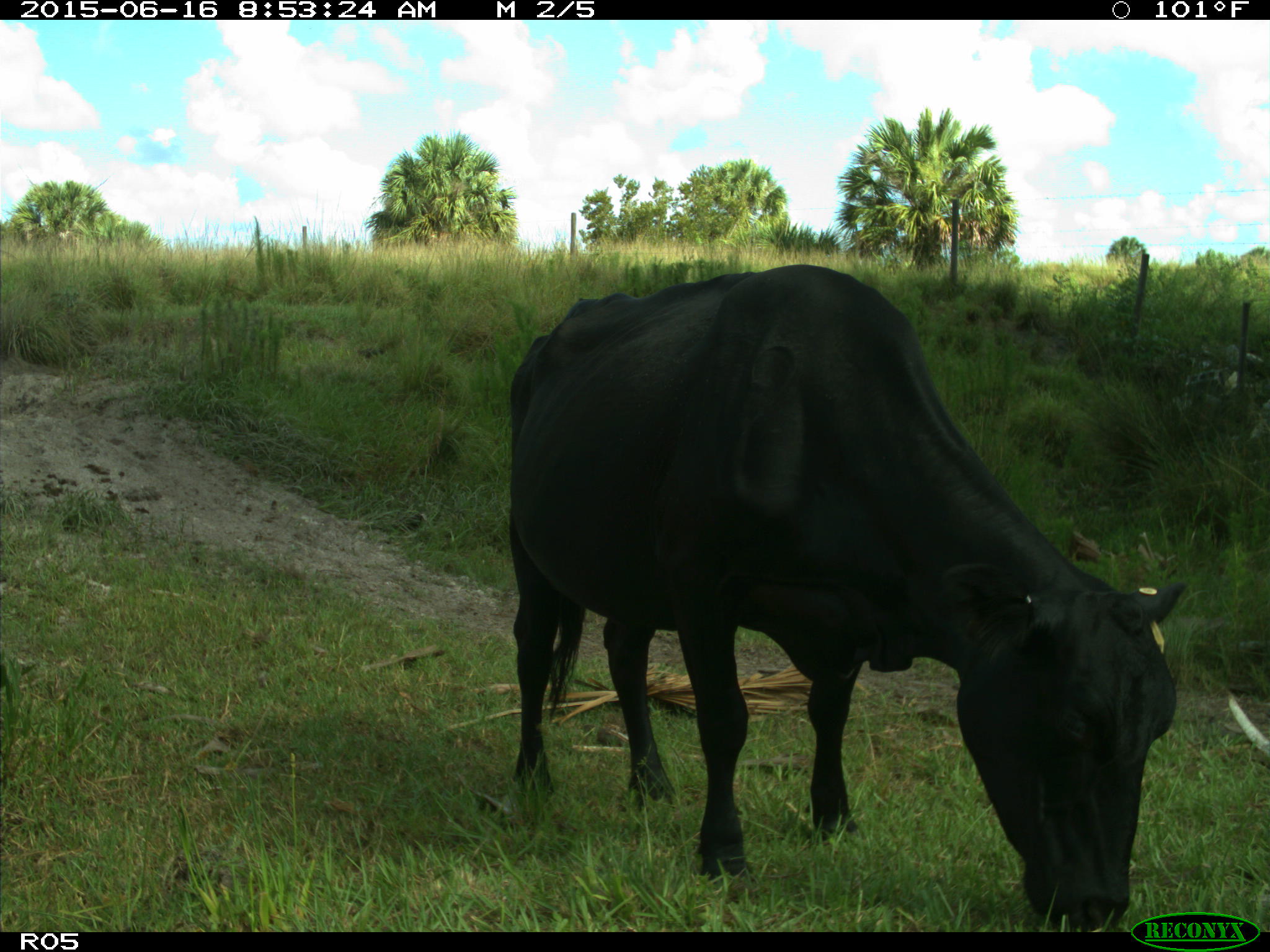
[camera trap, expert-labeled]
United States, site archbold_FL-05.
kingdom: Animalia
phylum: Chordata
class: Mammalia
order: Artiodactyla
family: Bovidae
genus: Bos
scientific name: Bos taurus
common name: domestic cow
Bos taurus (domestic cow).